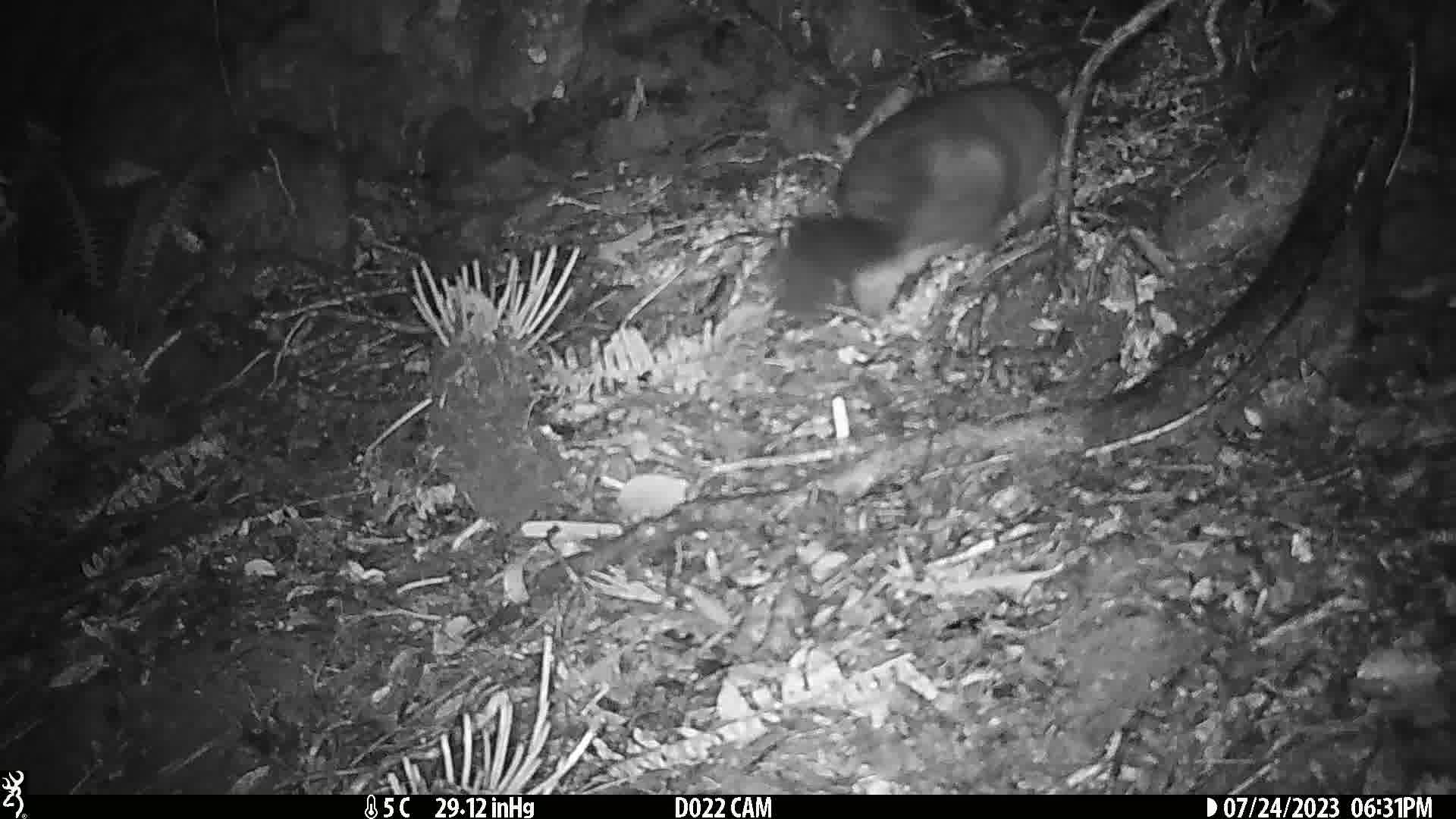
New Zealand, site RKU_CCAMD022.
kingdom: Animalia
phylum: Chordata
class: Mammalia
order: Diprotodontia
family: Phalangeridae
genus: Trichosurus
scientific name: Trichosurus vulpecula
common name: common brushtail possum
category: possum